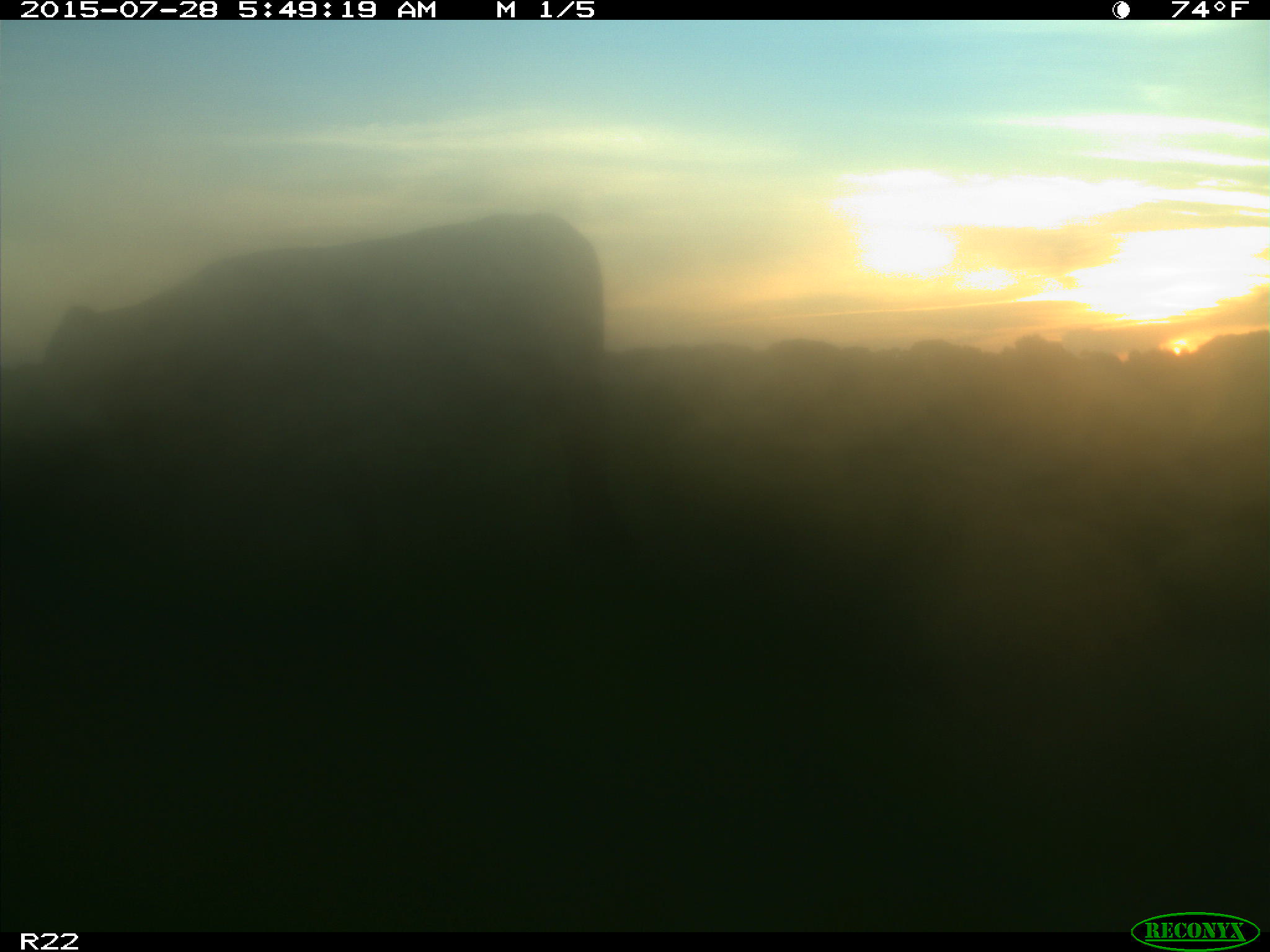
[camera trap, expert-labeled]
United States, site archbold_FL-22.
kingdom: Animalia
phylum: Chordata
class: Mammalia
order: Artiodactyla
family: Bovidae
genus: Bos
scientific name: Bos taurus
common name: domestic cow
Bos taurus (domestic cow).